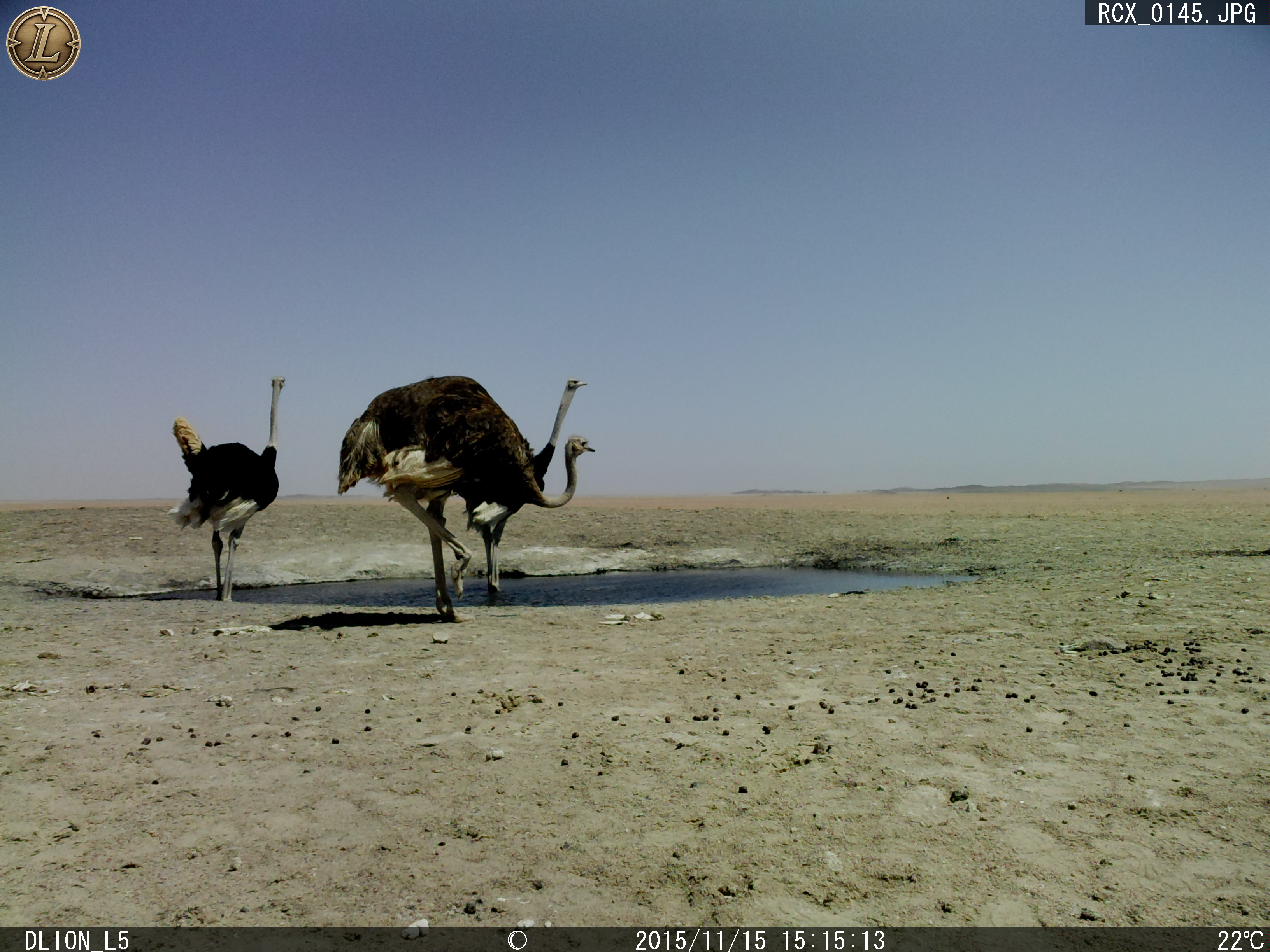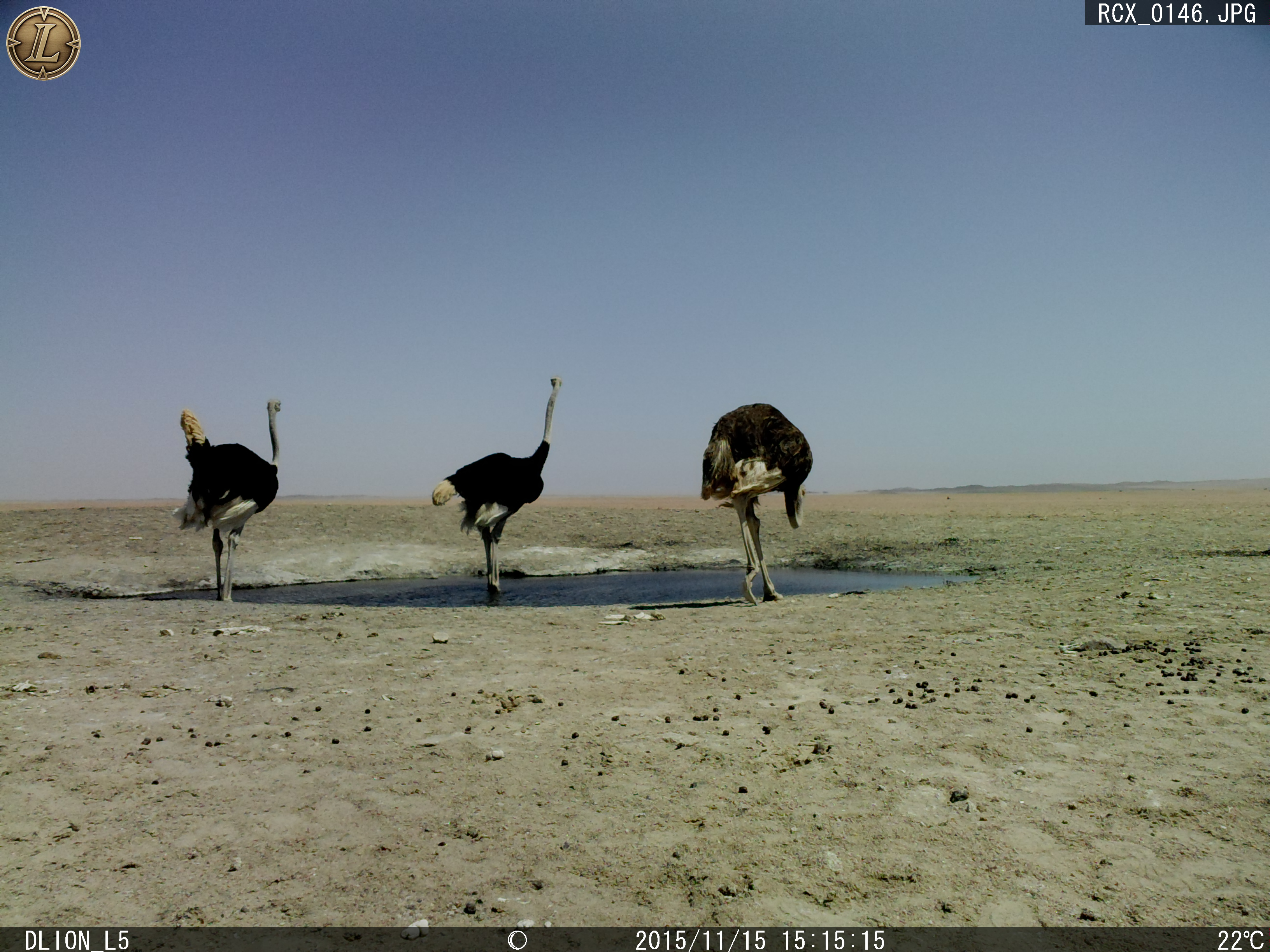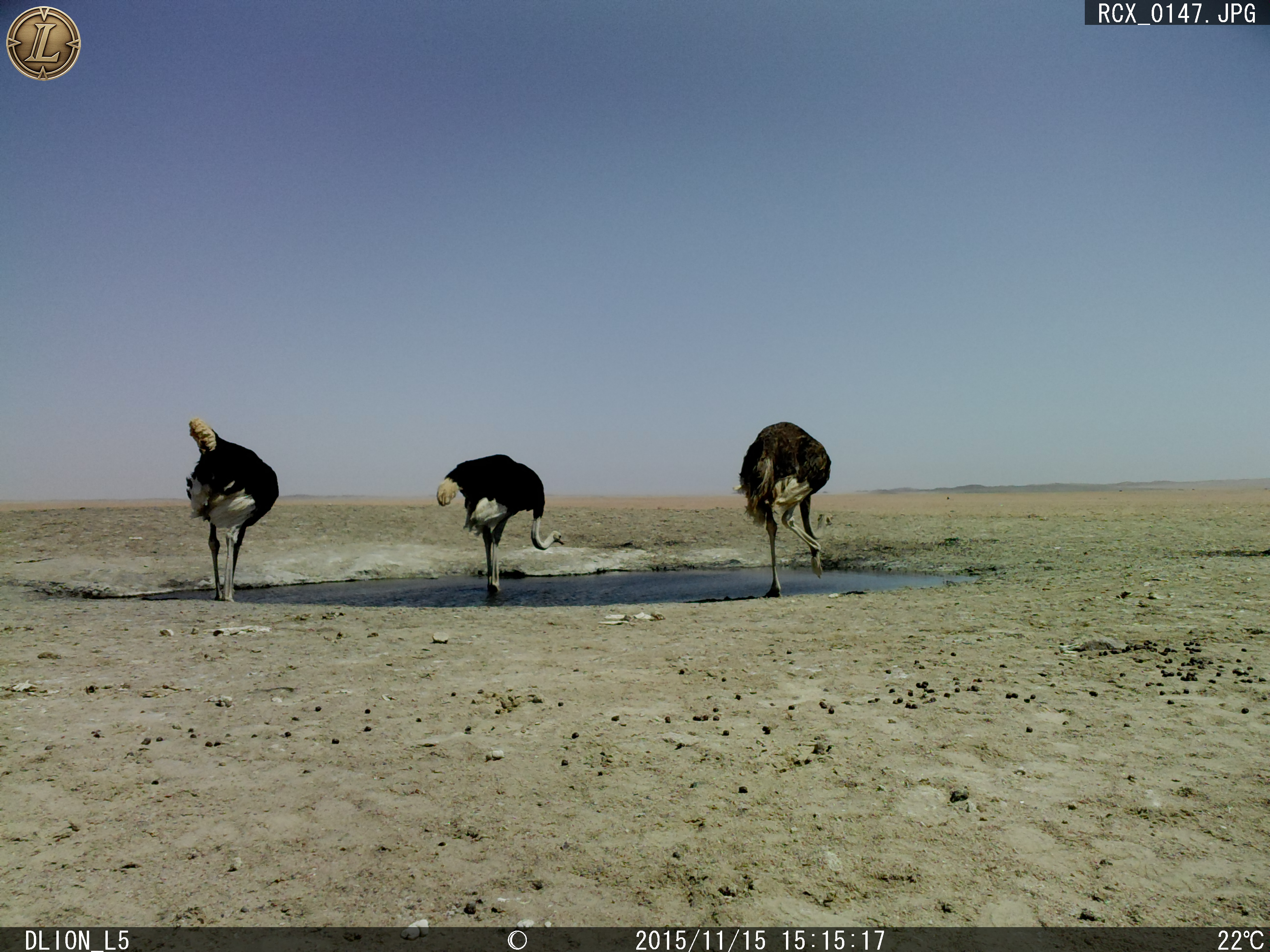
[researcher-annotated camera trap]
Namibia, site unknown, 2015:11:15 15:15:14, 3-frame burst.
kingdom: Animalia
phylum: Chordata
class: Aves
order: Struthioniformes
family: Struthionidae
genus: Struthio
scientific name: Struthio camelus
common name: common ostrich